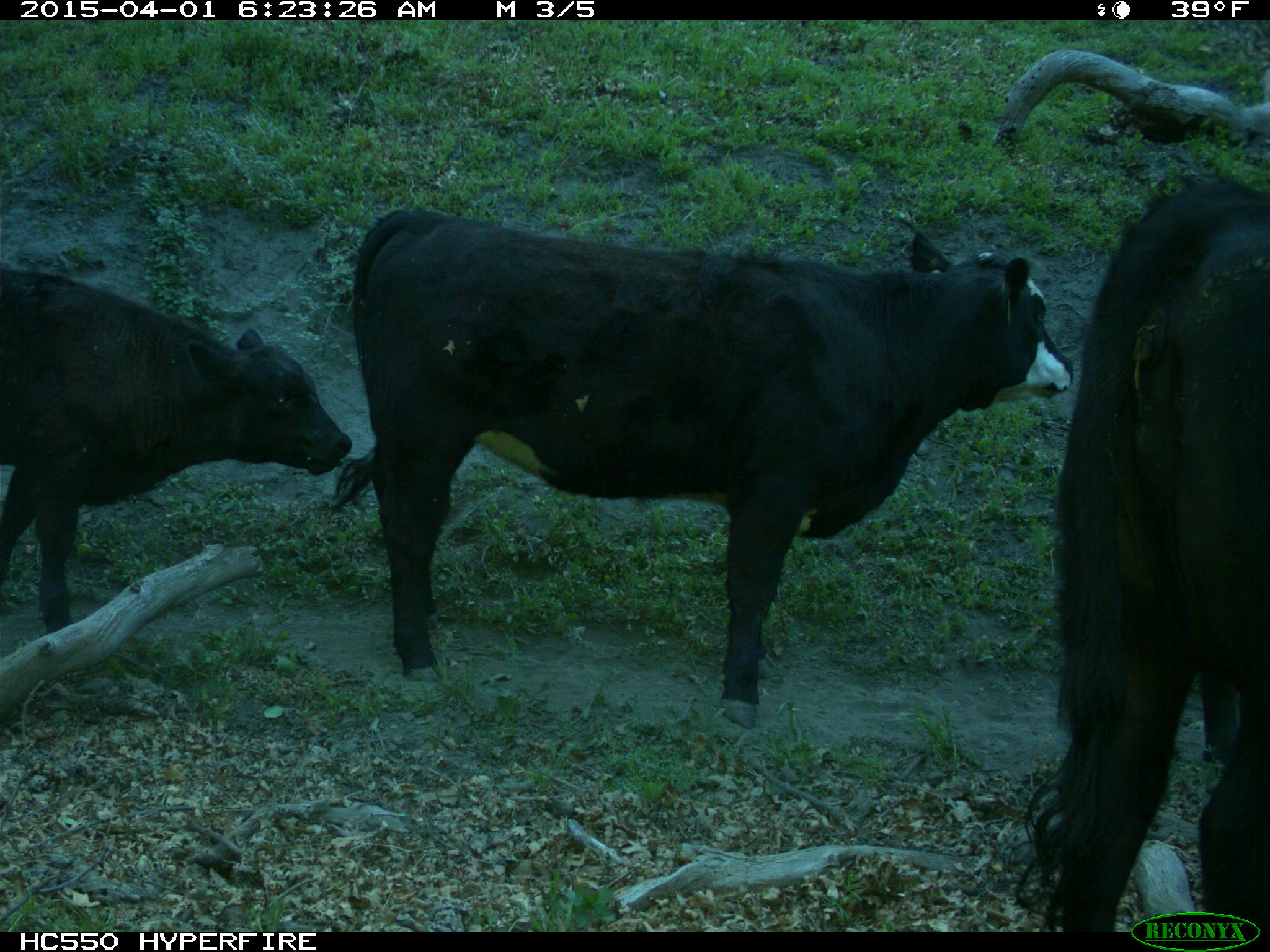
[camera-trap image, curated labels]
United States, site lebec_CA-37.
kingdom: Animalia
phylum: Chordata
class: Mammalia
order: Artiodactyla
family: Bovidae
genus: Bos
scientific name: Bos taurus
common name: domestic cow